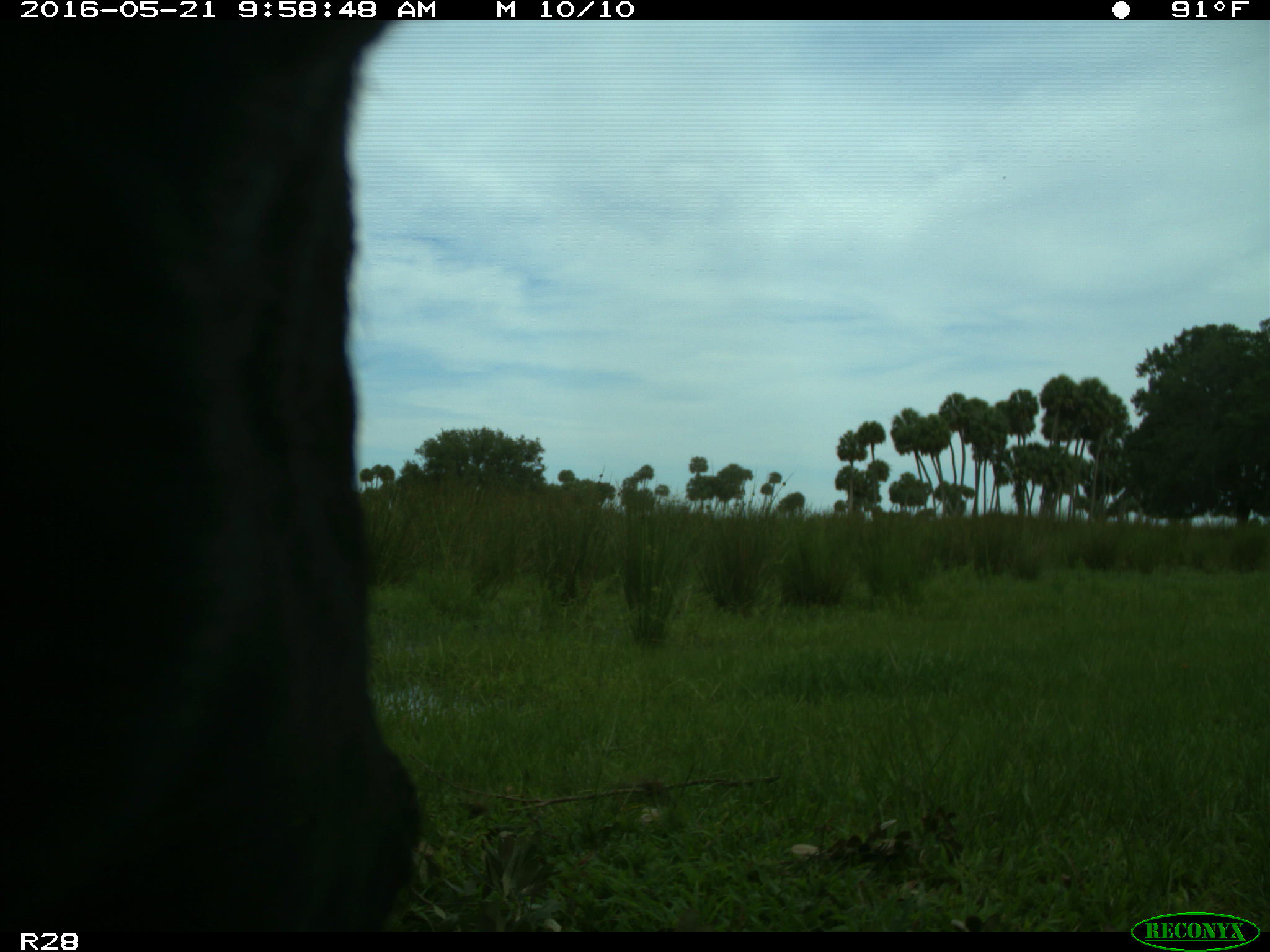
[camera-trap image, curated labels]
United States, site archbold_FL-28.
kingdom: Animalia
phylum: Chordata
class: Mammalia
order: Artiodactyla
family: Bovidae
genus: Bos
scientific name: Bos taurus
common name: domestic cow